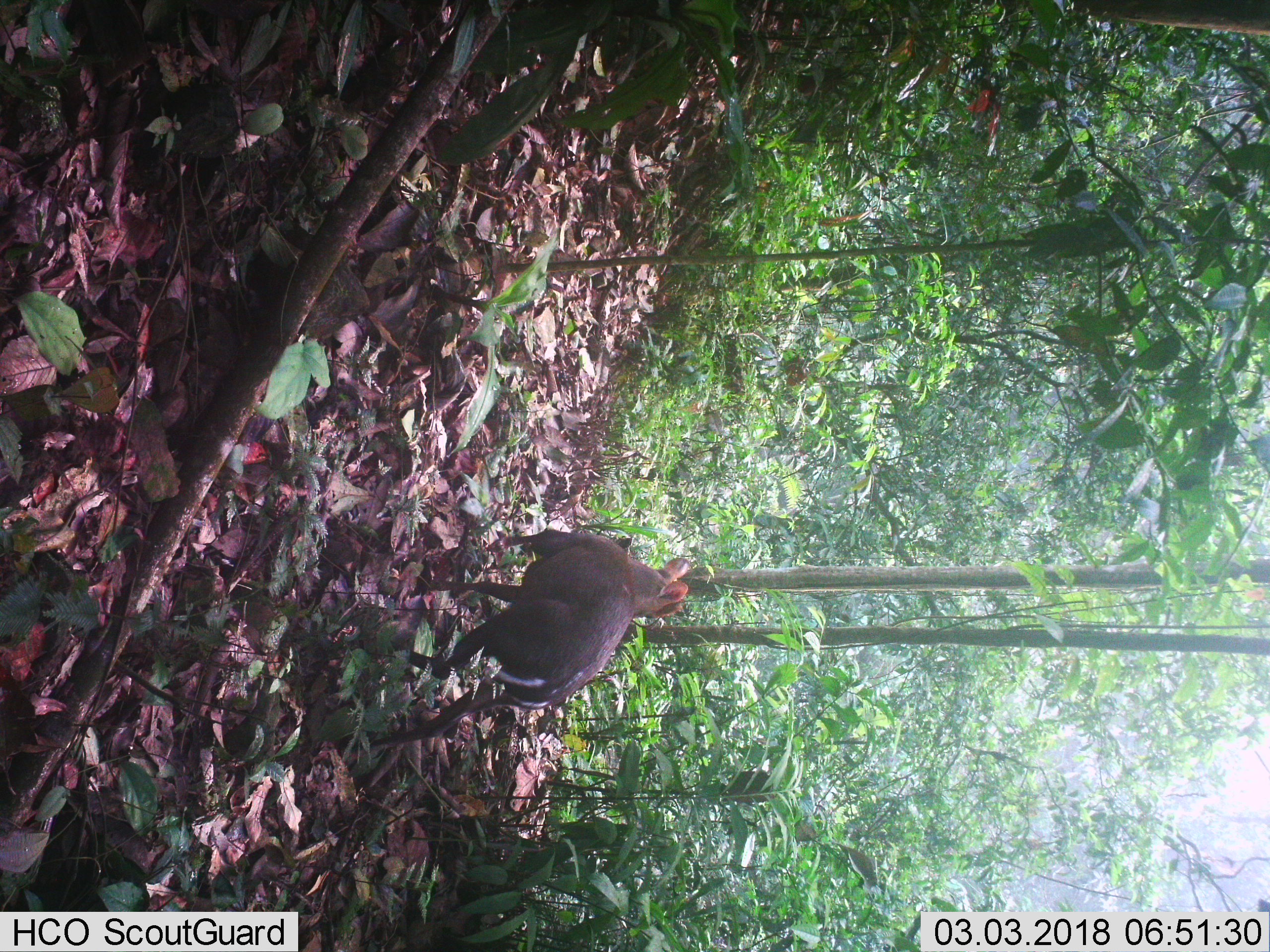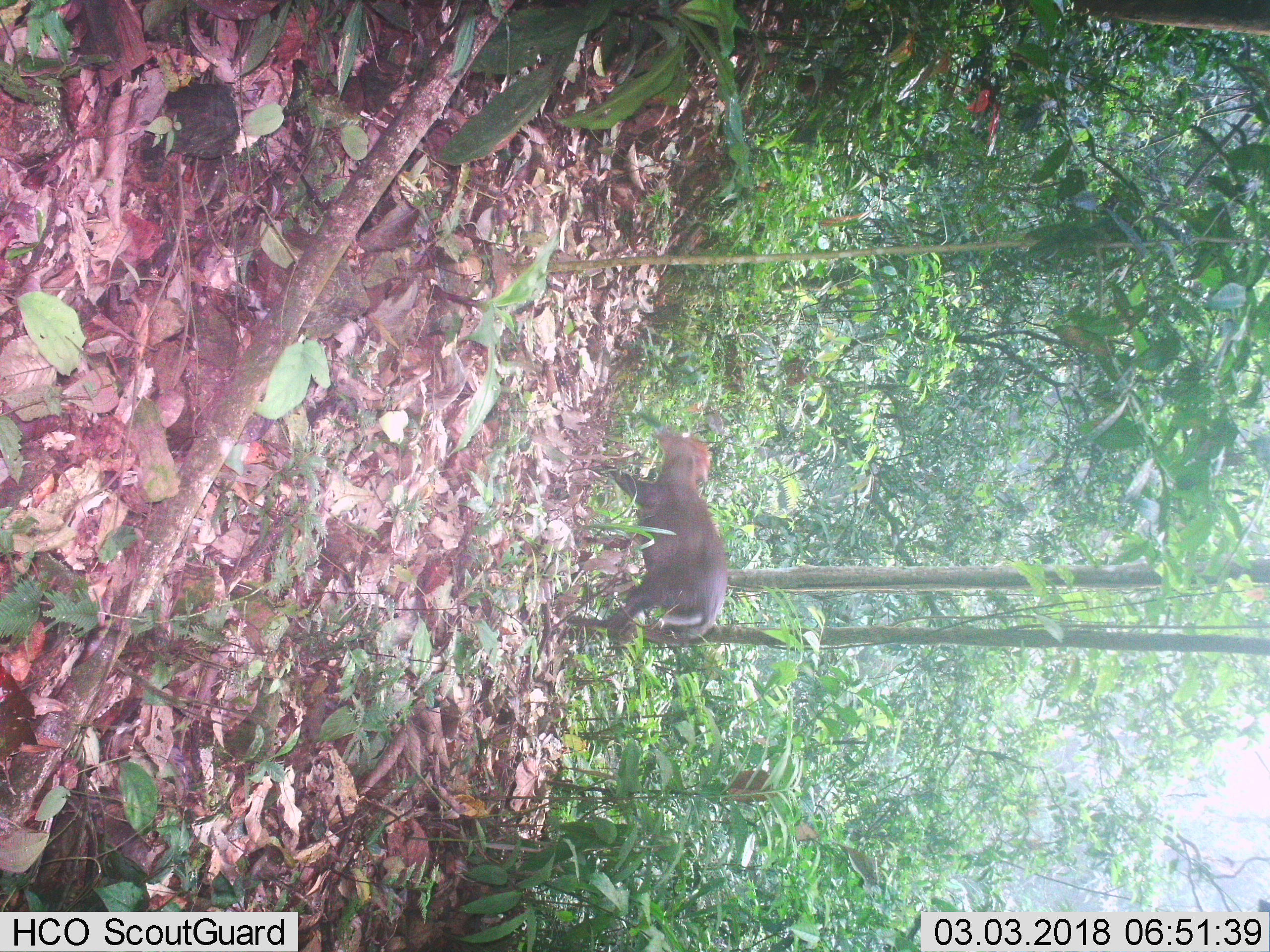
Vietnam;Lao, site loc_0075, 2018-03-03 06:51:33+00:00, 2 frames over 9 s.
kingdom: Animalia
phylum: Chordata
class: Mammalia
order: Artiodactyla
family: Cervidae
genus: Muntiacus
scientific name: Muntiacus rooseveltorum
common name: roosevelt's muntjac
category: roosevelts muntjac group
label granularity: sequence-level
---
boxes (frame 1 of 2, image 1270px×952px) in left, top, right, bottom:
roosevelts muntjac group: 338, 528, 691, 761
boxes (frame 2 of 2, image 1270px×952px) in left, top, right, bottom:
roosevelts muntjac group: 557, 426, 727, 644